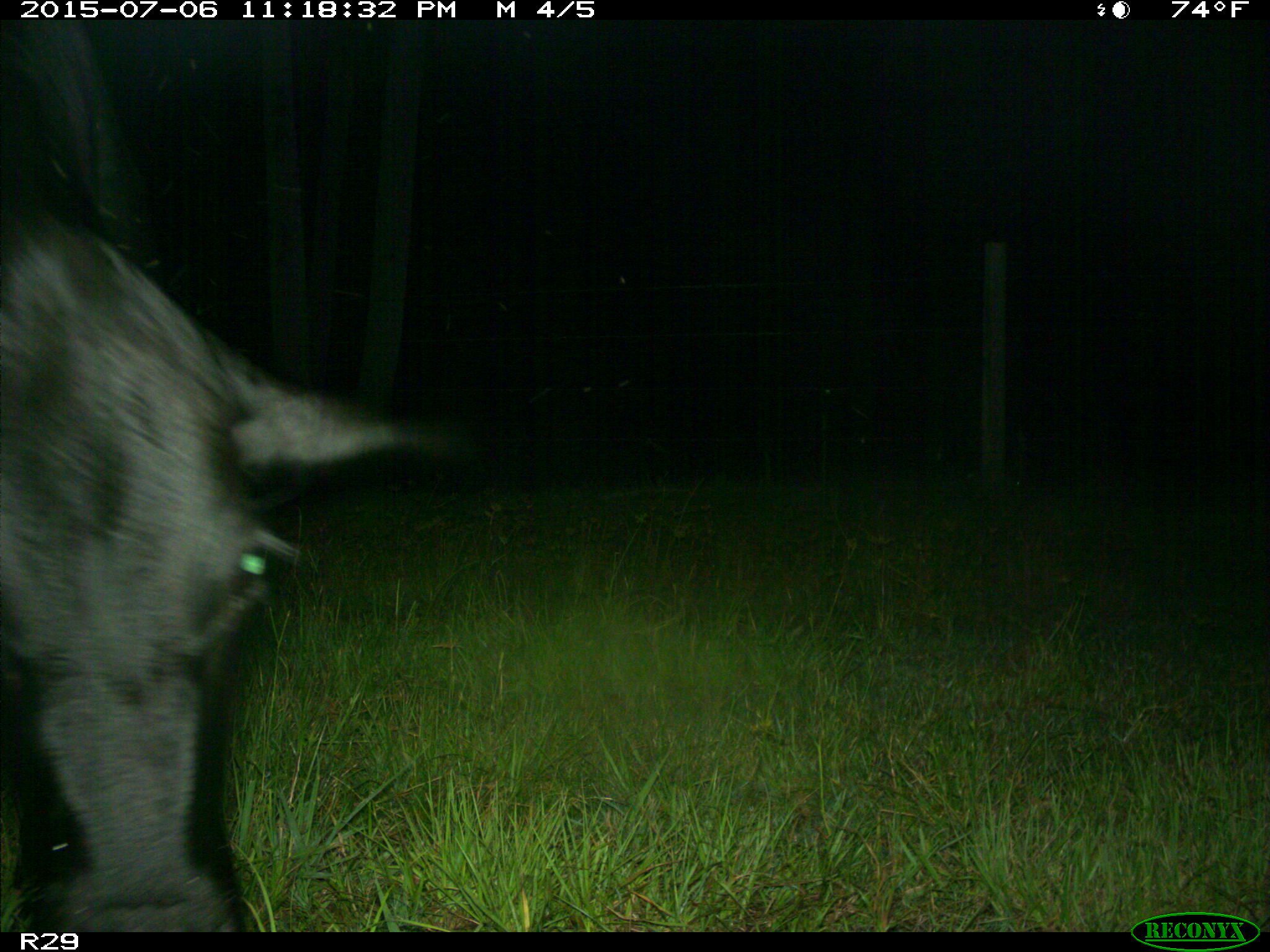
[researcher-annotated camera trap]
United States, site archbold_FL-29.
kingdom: Animalia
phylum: Chordata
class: Mammalia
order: Artiodactyla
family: Bovidae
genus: Bos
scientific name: Bos taurus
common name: domestic cow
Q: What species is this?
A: Bos taurus (domestic cow).